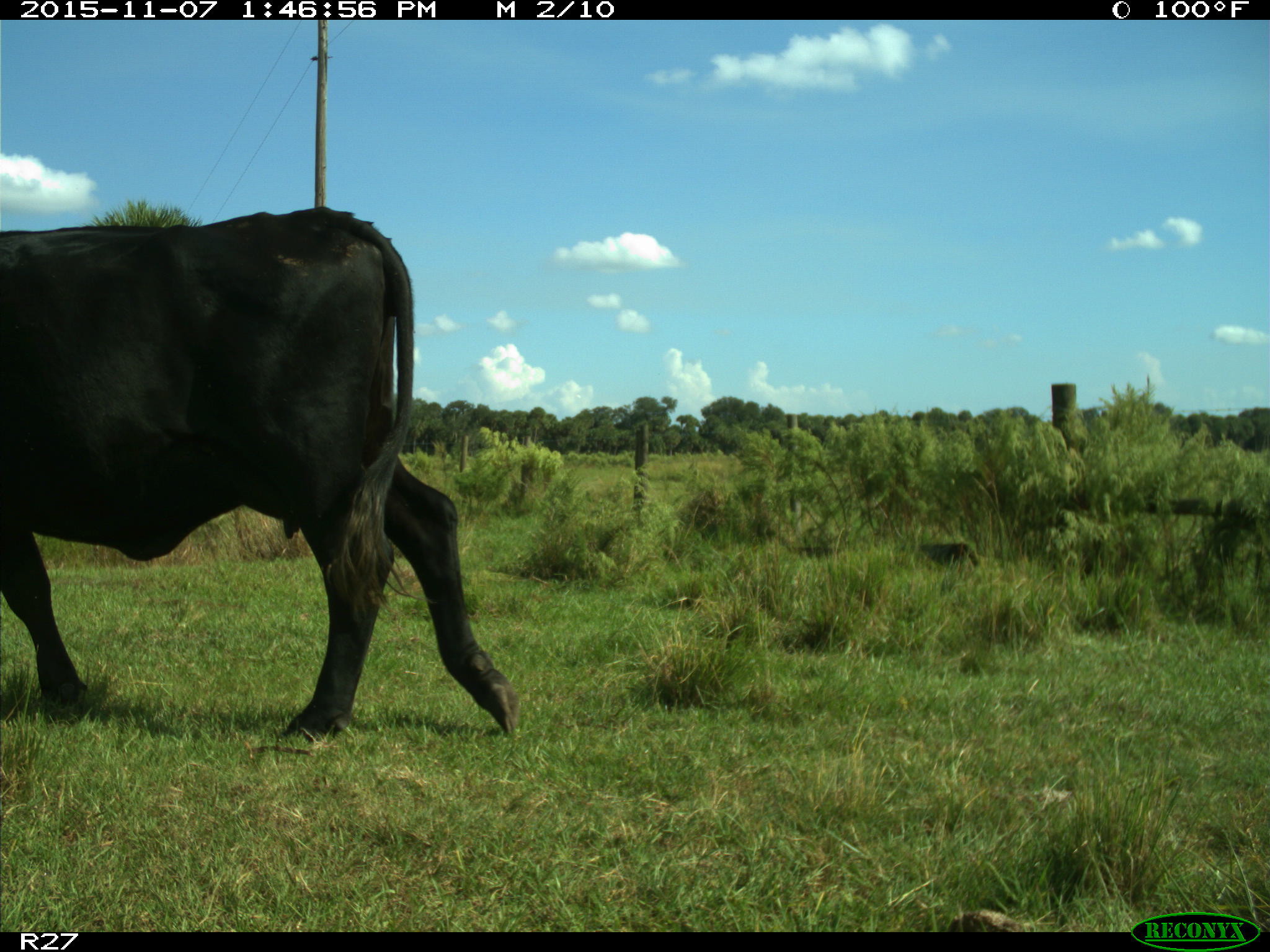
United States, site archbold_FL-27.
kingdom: Animalia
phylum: Chordata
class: Mammalia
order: Artiodactyla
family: Bovidae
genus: Bos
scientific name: Bos taurus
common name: domestic cow